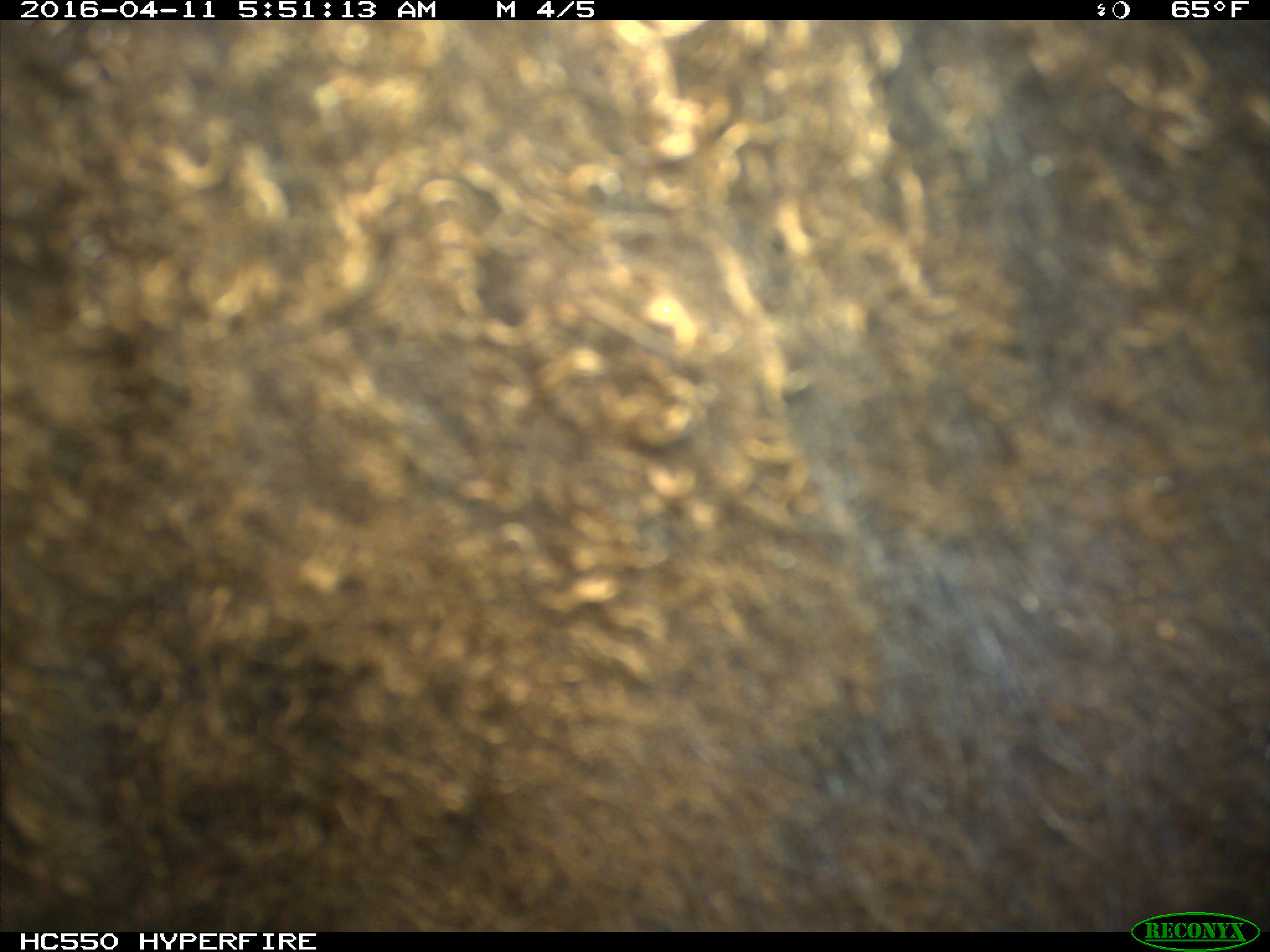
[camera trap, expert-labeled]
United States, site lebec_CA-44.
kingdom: Animalia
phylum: Chordata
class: Mammalia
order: Artiodactyla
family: Bovidae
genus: Bos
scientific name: Bos taurus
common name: domestic cow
Bos taurus (domestic cow).